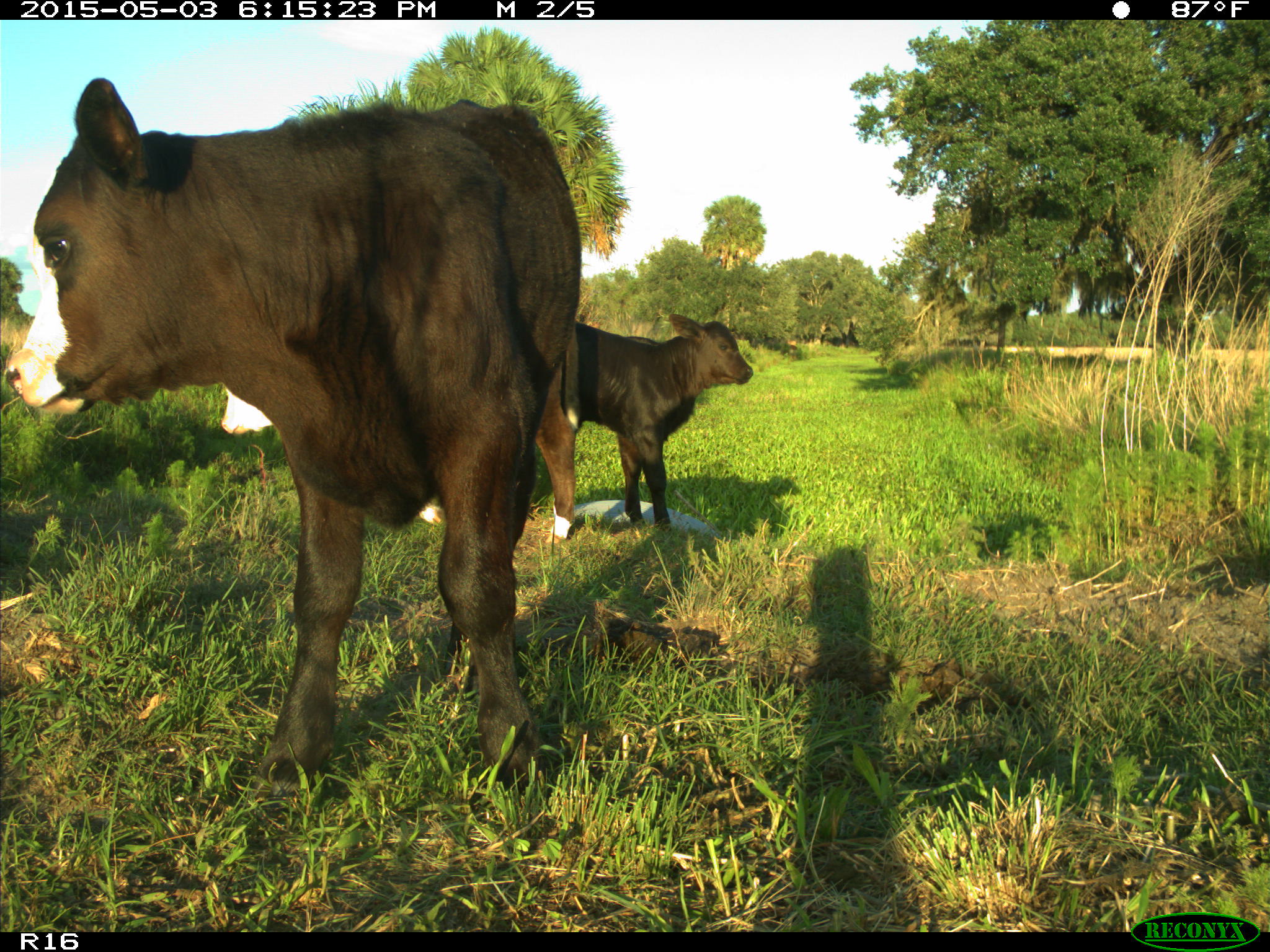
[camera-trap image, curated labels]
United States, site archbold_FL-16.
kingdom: Animalia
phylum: Chordata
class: Mammalia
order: Artiodactyla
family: Bovidae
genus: Bos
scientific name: Bos taurus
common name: domestic cow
Bos taurus (domestic cow).